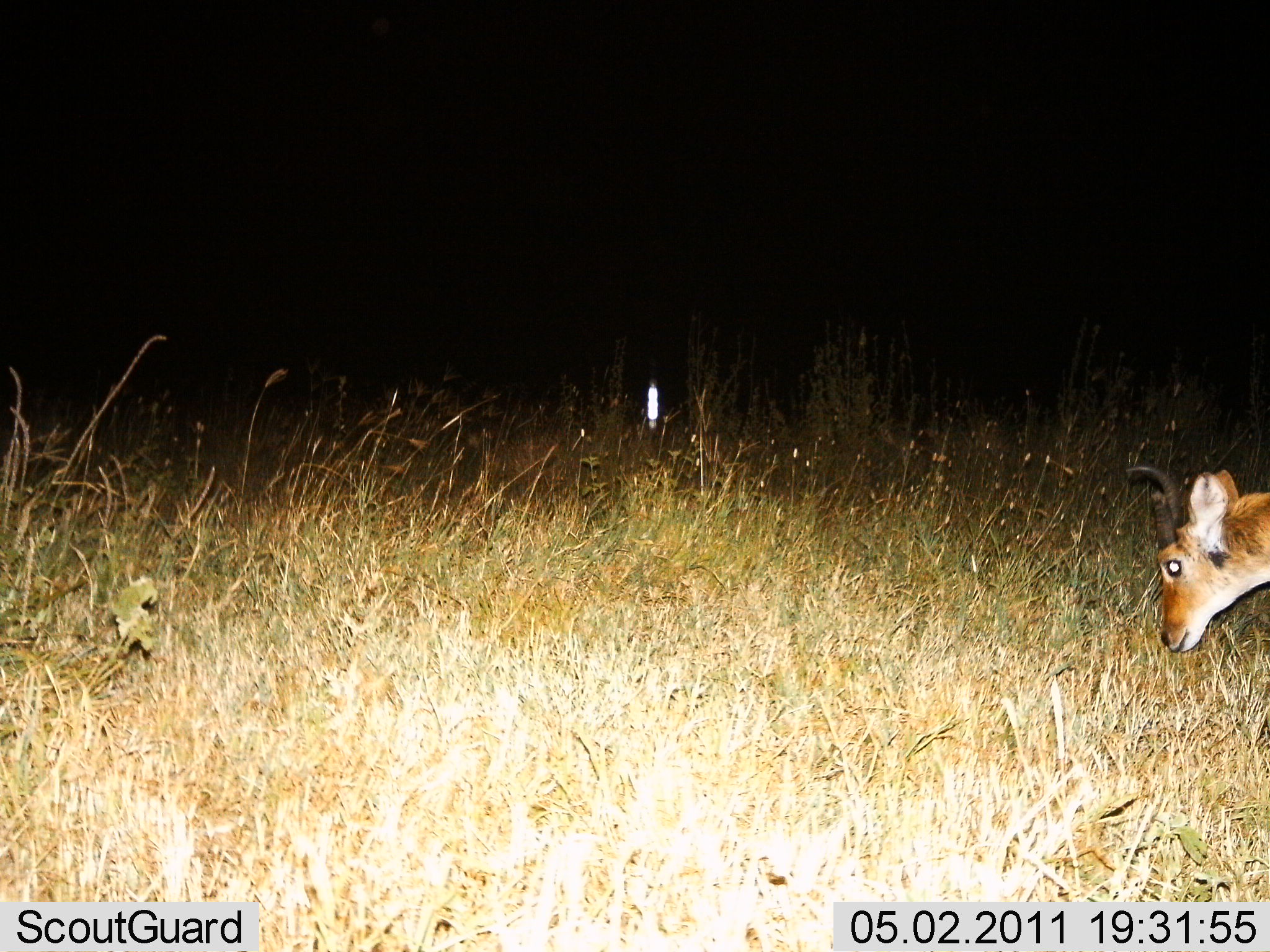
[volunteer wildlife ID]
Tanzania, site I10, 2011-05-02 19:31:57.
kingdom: Animalia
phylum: Chordata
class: Mammalia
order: Artiodactyla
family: Bovidae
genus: Redunca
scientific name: Redunca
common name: reedbuck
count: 1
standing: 21%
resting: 0%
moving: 21%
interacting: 0%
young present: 0%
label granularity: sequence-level